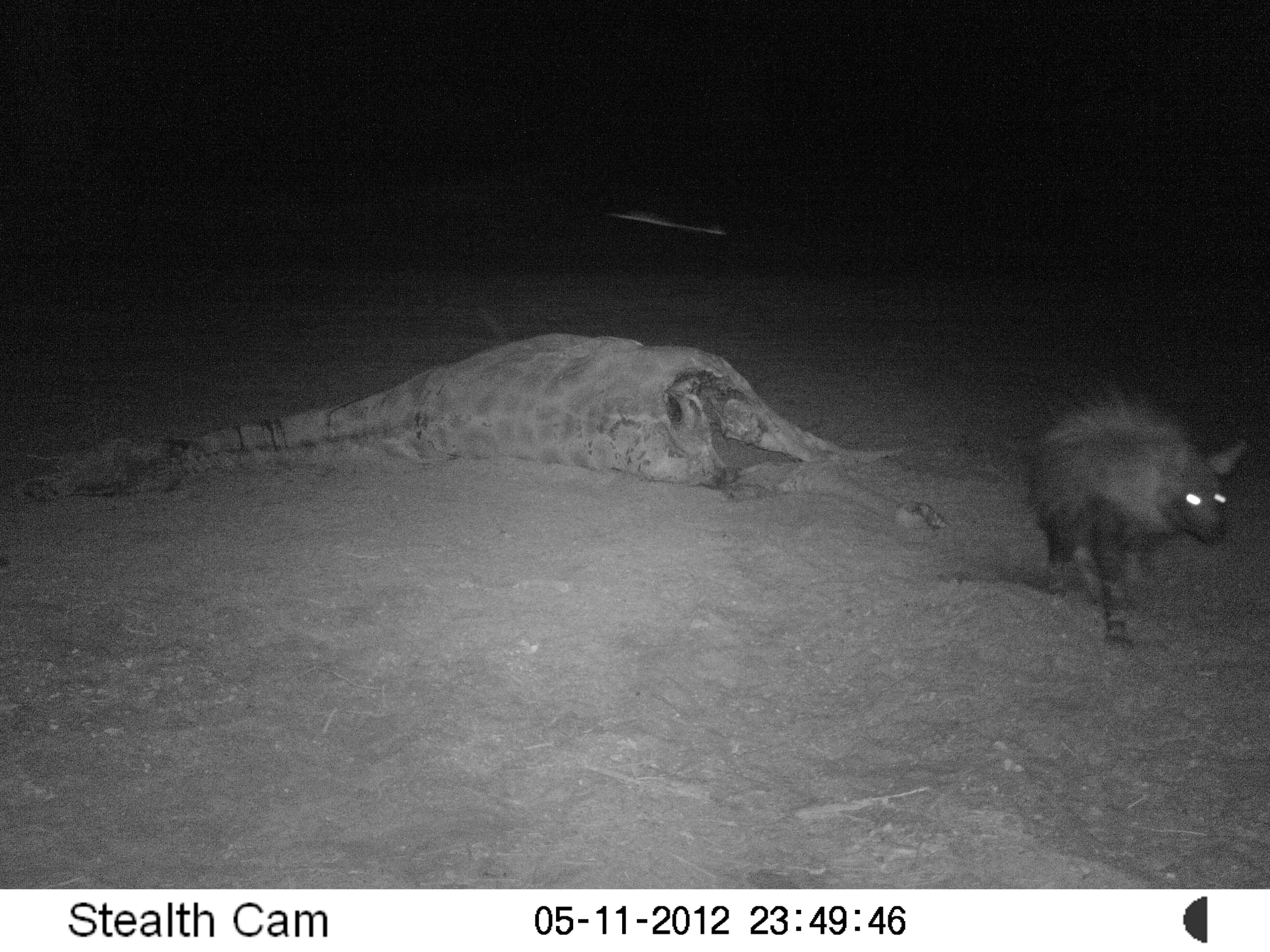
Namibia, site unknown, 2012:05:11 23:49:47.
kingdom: Animalia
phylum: Chordata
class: Mammalia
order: Carnivora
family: Hyaenidae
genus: Parahyaena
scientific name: Parahyaena brunnea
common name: brown hyena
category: hyaena brunnea